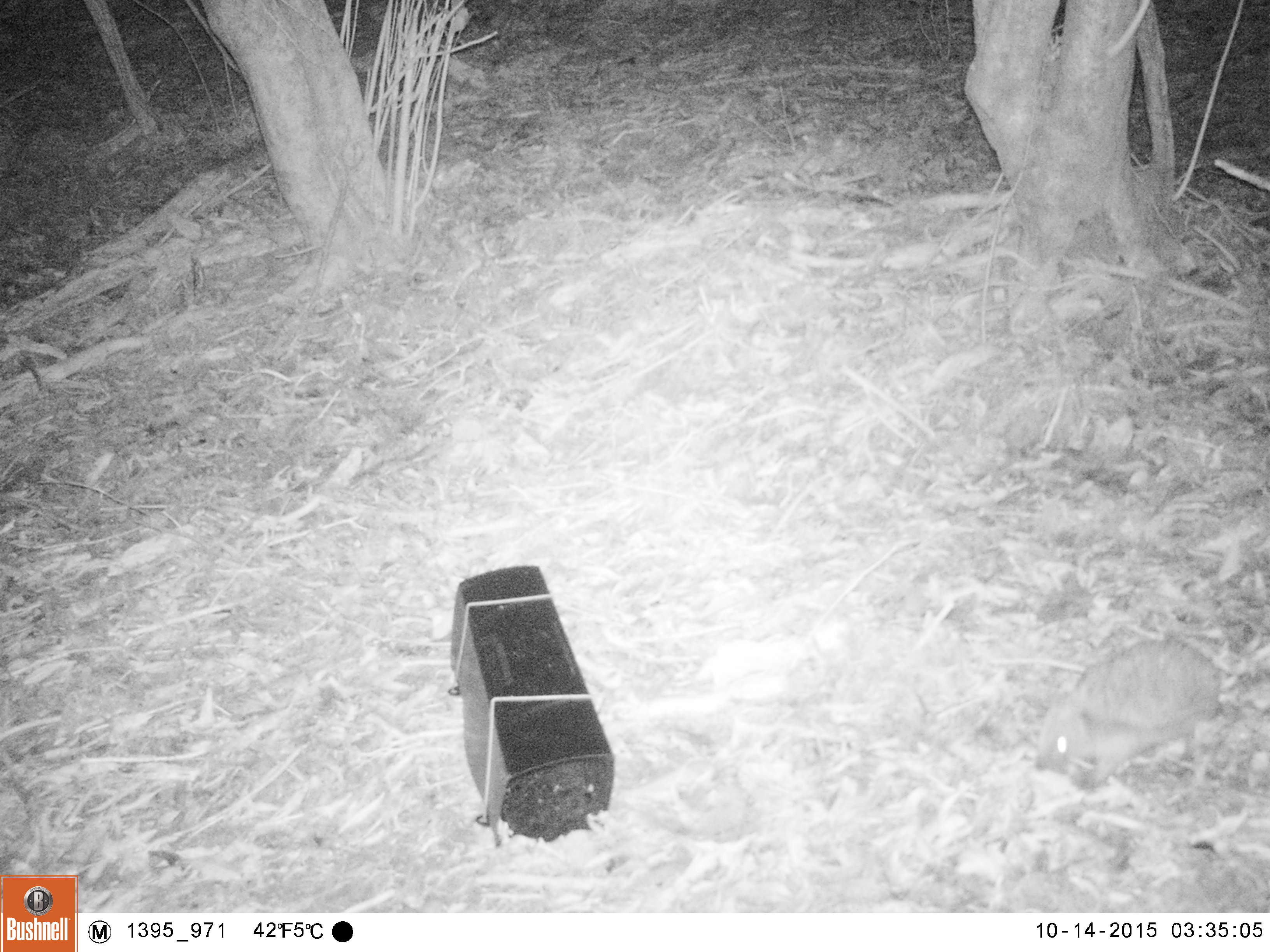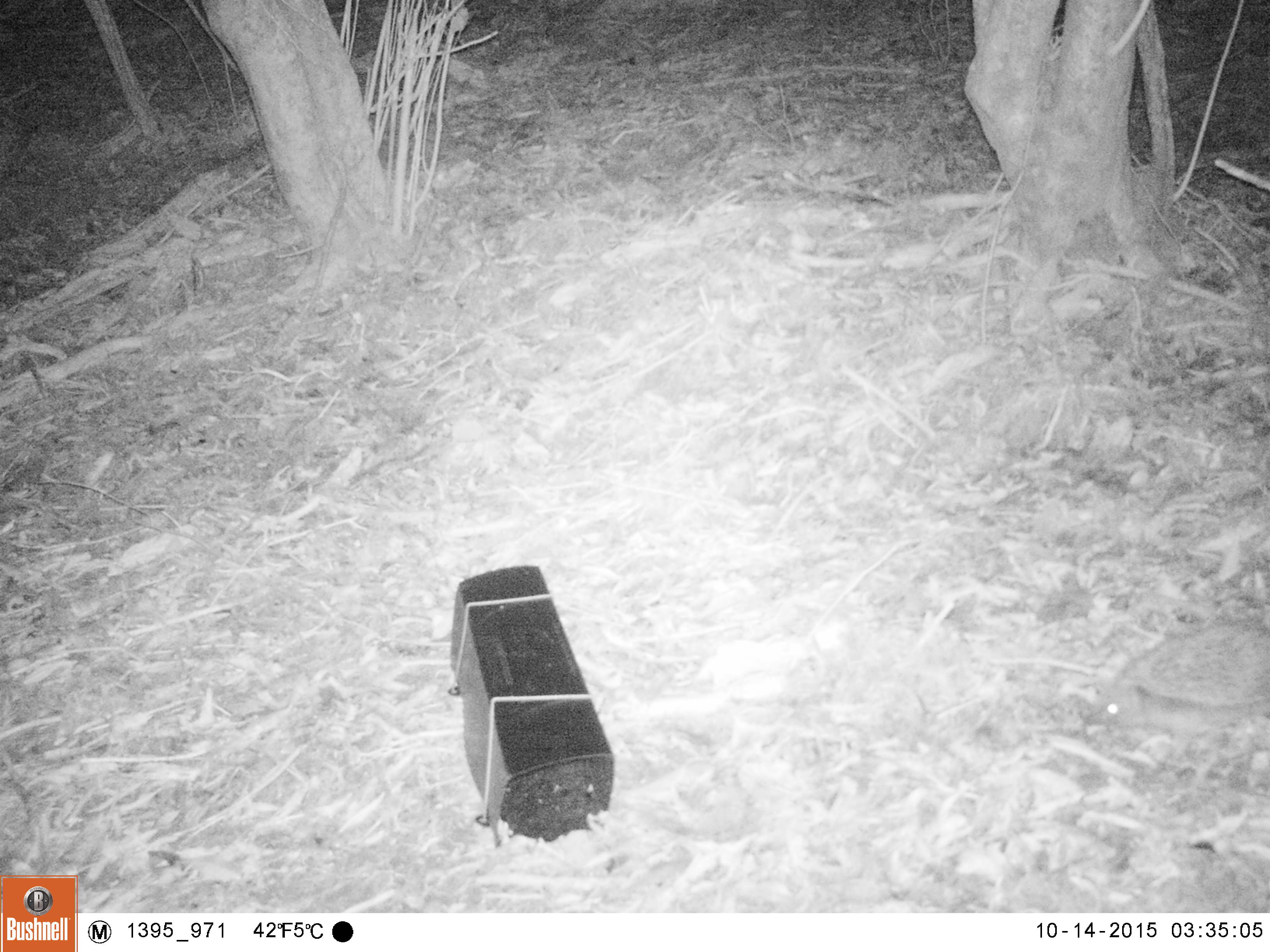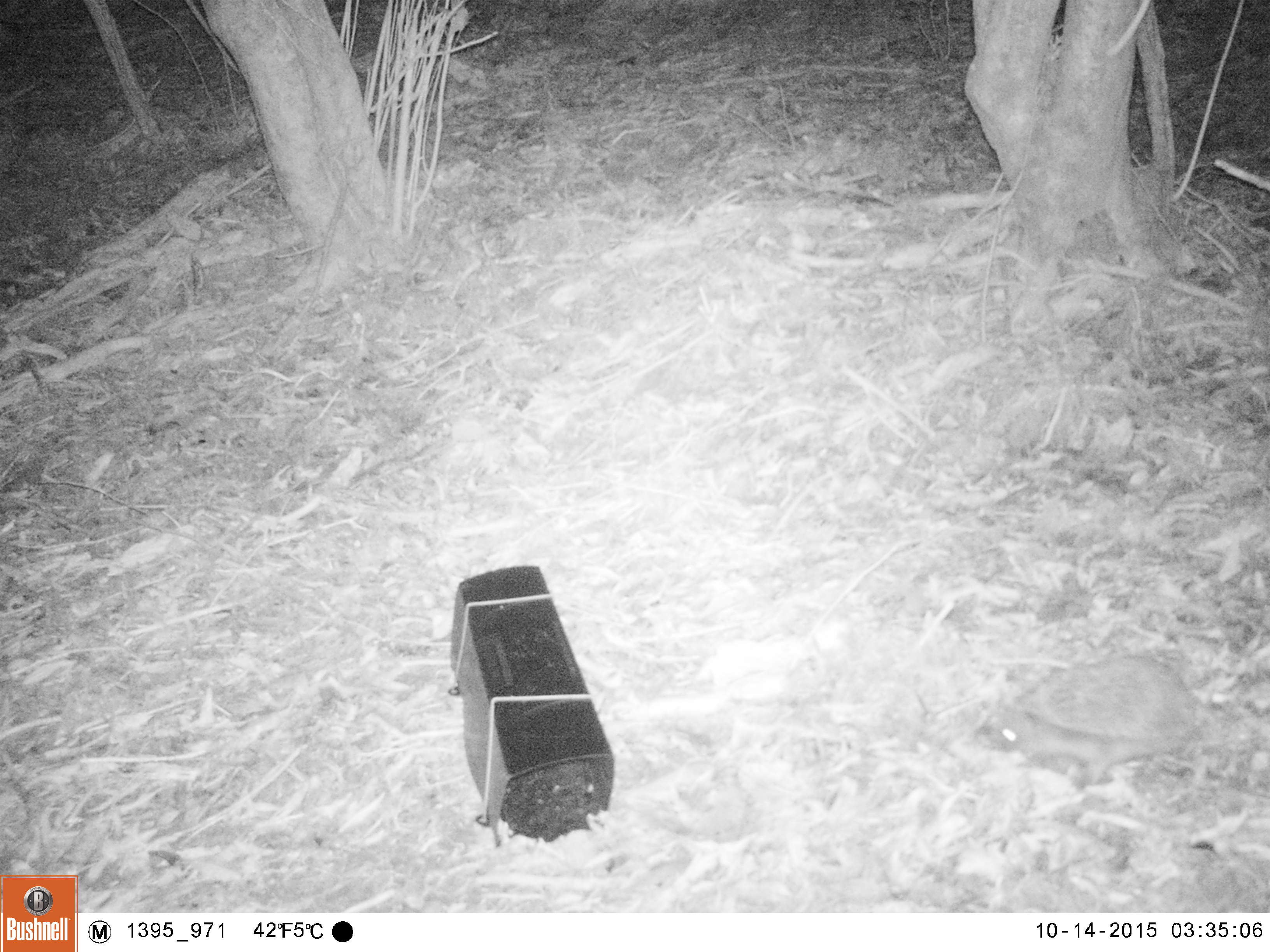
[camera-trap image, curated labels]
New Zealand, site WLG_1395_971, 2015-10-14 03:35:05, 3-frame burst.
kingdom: Animalia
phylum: Chordata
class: Mammalia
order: Eulipotyphla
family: Erinaceidae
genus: Erinaceus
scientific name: Erinaceus europaeus europaeus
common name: european hedgehog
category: hedgehog